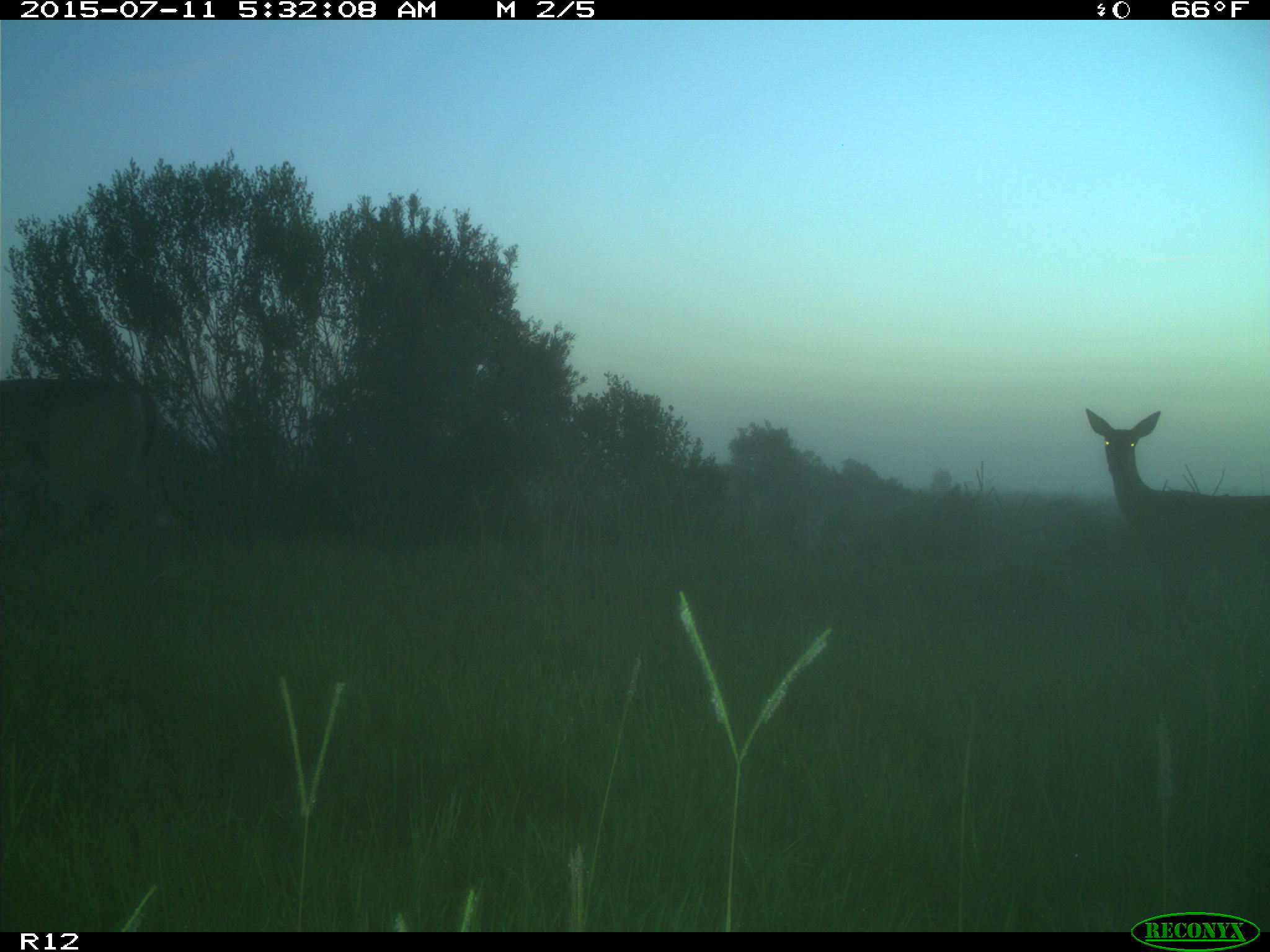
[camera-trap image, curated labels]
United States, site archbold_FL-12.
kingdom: Animalia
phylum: Chordata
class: Mammalia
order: Artiodactyla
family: Cervidae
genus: Odocoileus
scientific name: Odocoileus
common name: deer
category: unidentified deer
Unidentified deer (deer) (Odocoileus).